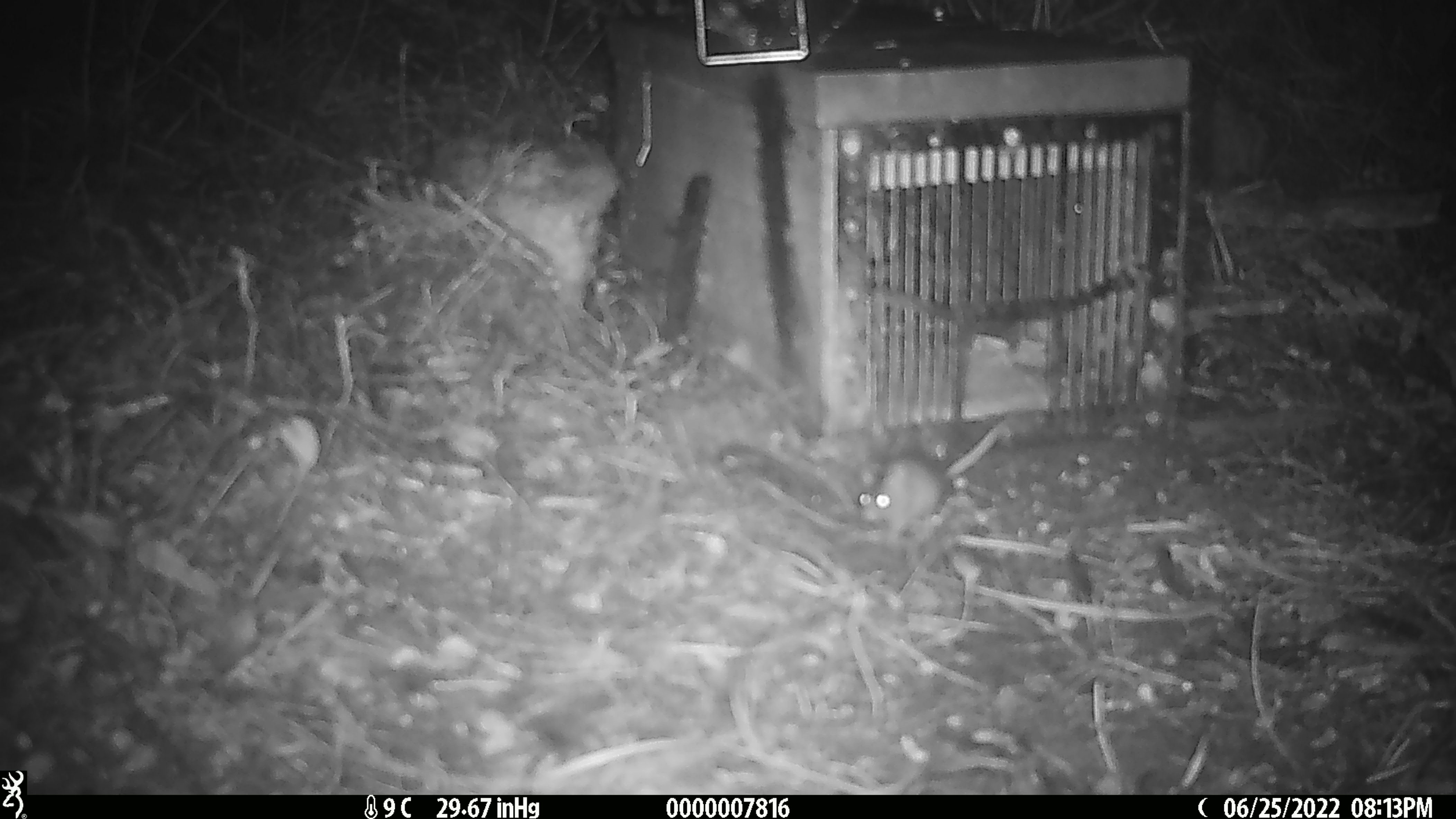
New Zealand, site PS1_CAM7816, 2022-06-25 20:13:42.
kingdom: Animalia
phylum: Chordata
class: Mammalia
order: Rodentia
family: Muridae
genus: Mus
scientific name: Mus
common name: mouse